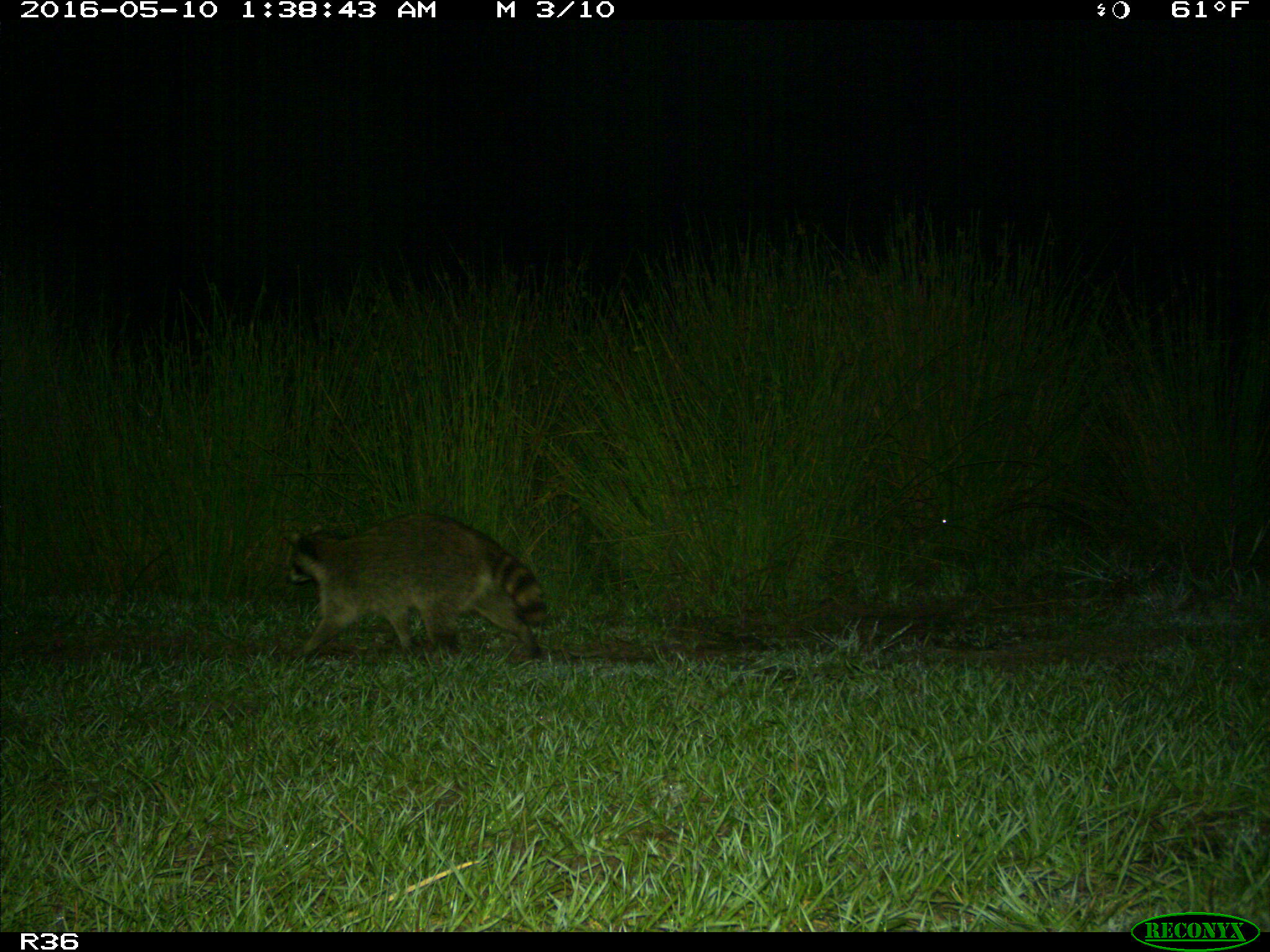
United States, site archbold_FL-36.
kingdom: Animalia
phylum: Chordata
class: Mammalia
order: Carnivora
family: Procyonidae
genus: Procyon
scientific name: Procyon lotor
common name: common raccoon